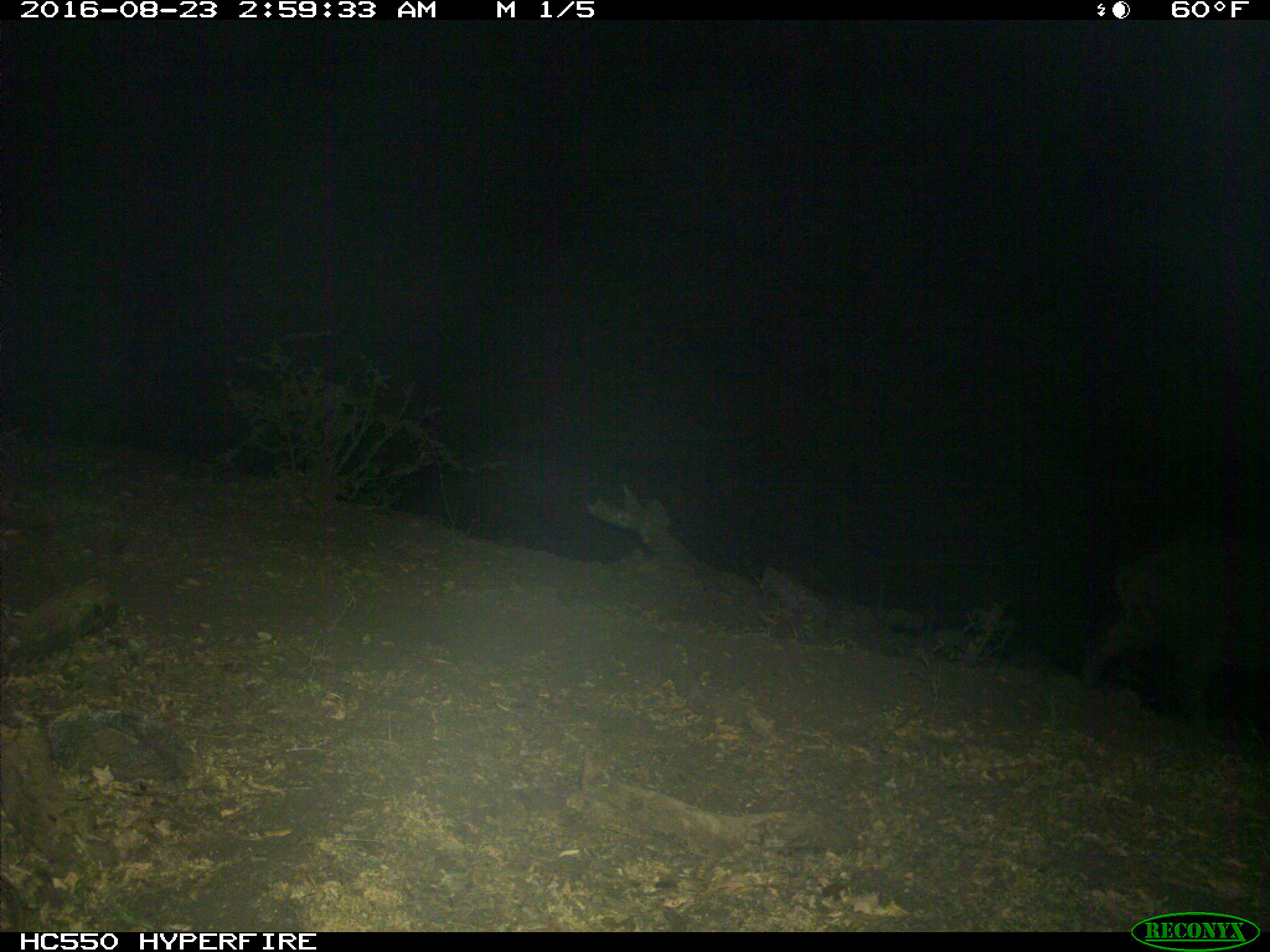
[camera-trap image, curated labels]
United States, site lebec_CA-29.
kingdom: Animalia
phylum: Chordata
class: Mammalia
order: Artiodactyla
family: Suidae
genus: Sus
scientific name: Sus scrofa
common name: wild boar